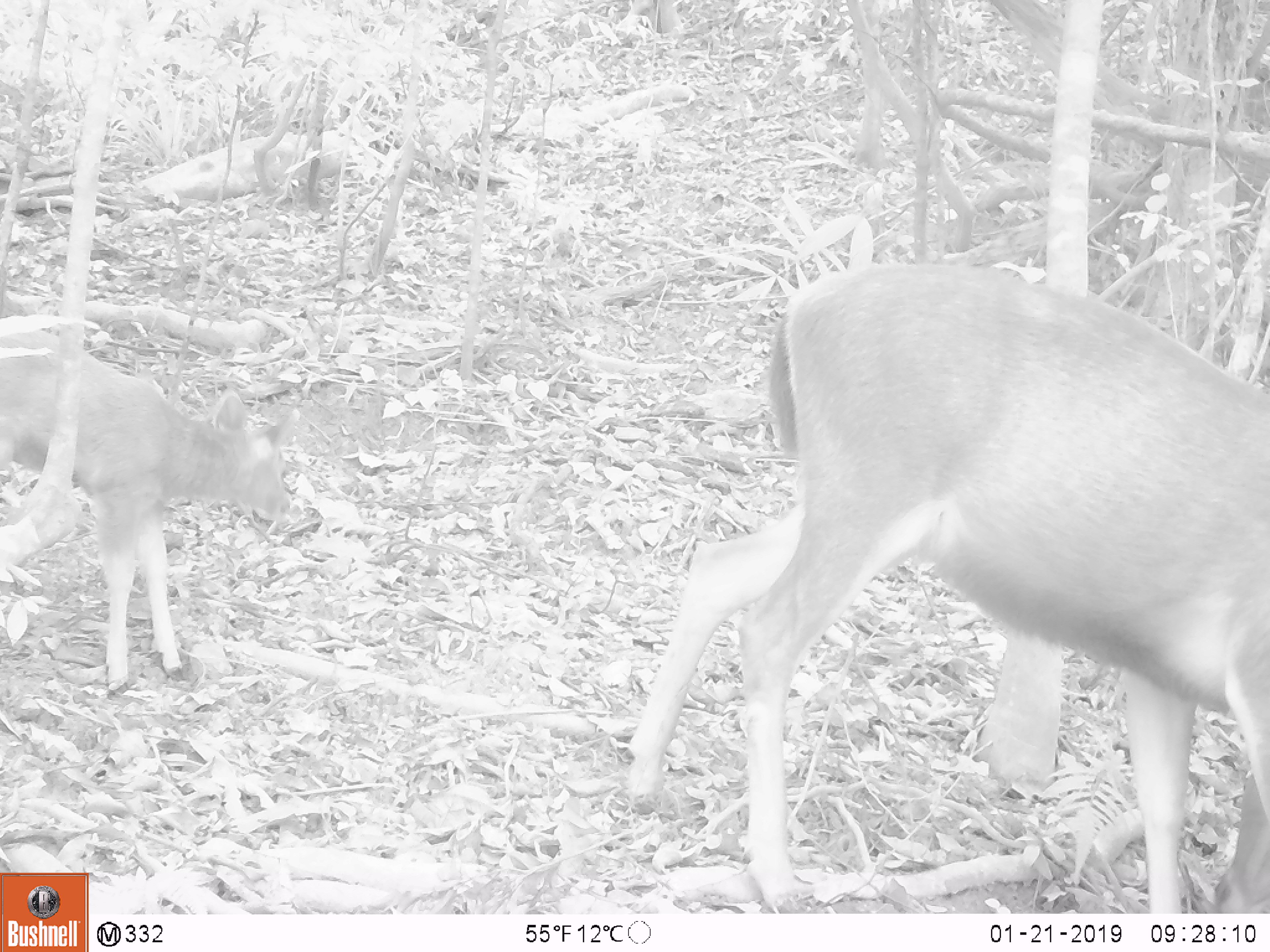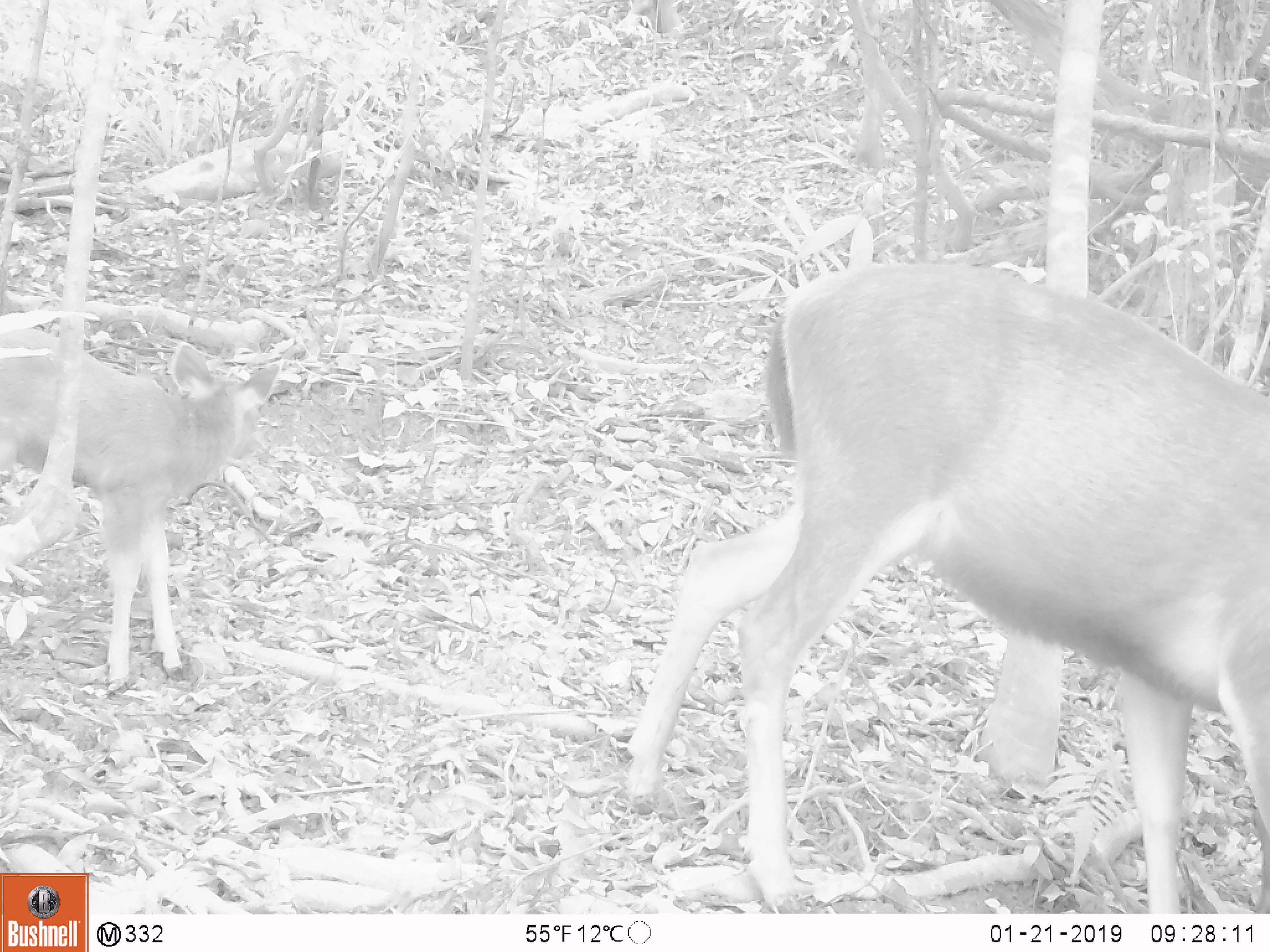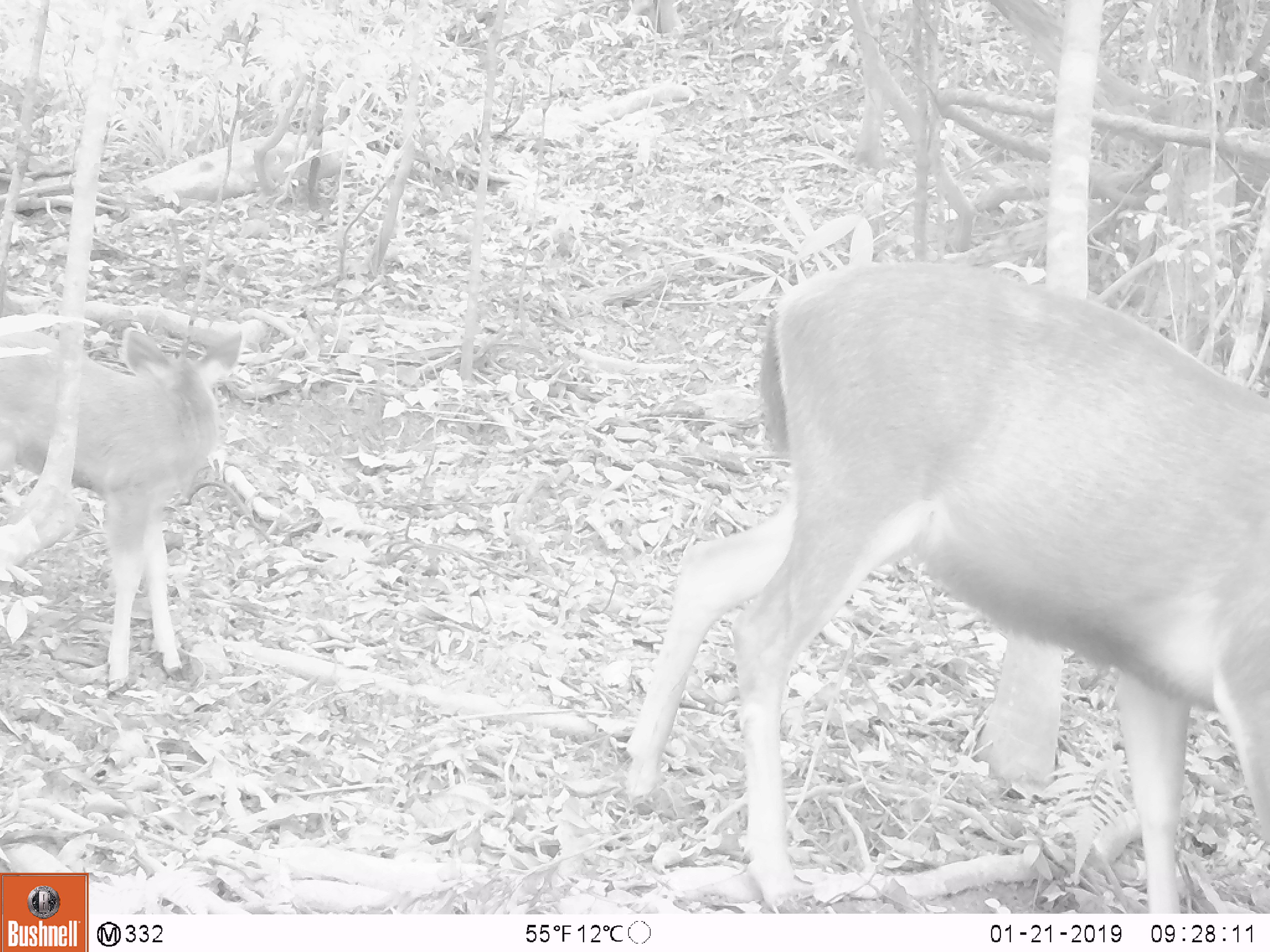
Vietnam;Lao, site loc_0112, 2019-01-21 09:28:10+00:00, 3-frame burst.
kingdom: Animalia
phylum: Chordata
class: Mammalia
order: Artiodactyla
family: Cervidae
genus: Rusa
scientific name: Rusa unicolor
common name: sambar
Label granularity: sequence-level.